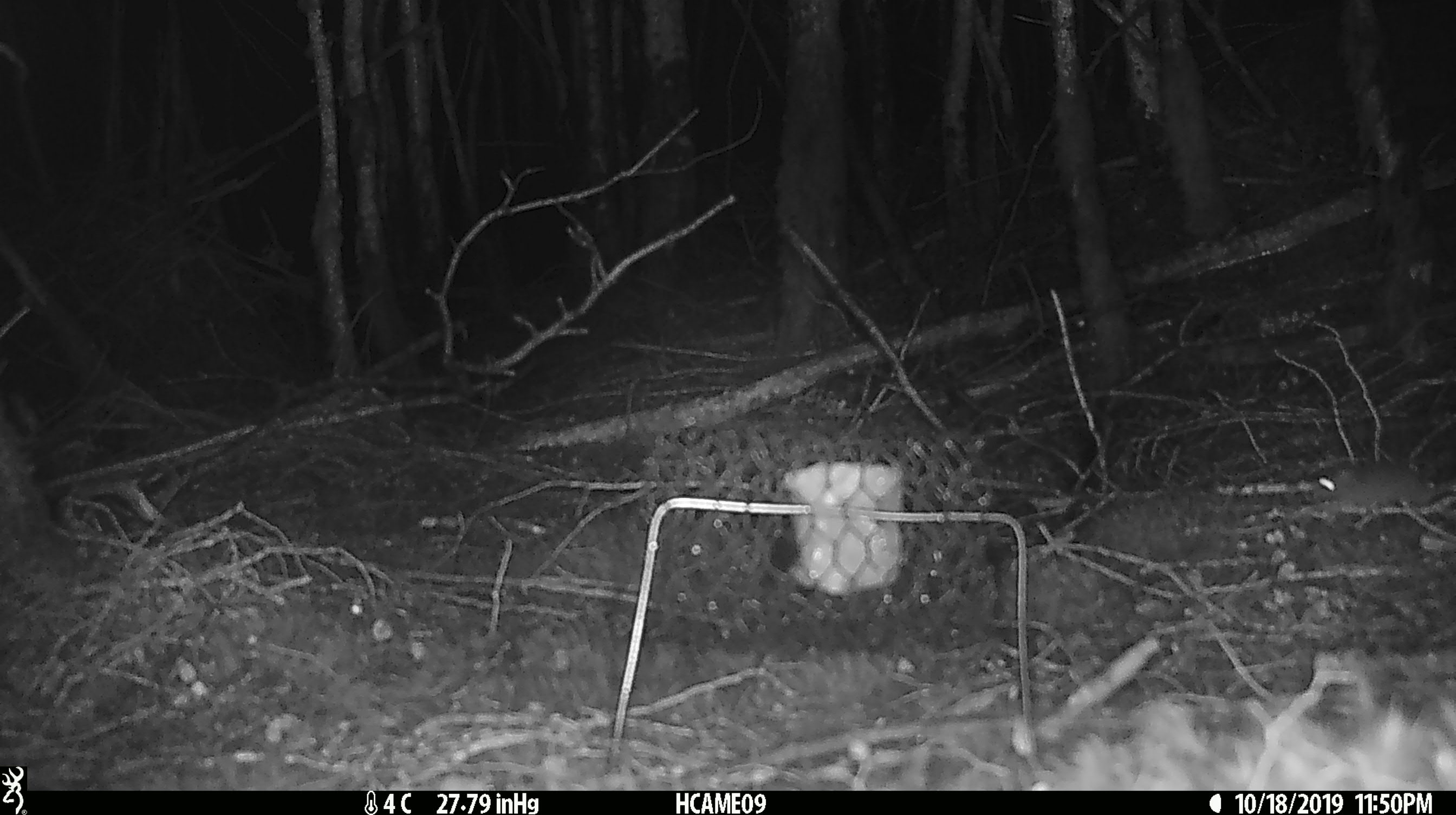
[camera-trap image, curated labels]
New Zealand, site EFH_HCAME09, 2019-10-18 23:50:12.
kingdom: Animalia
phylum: Chordata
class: Mammalia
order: Rodentia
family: Muridae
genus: Mus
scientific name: Mus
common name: mouse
Mouse (Mus).